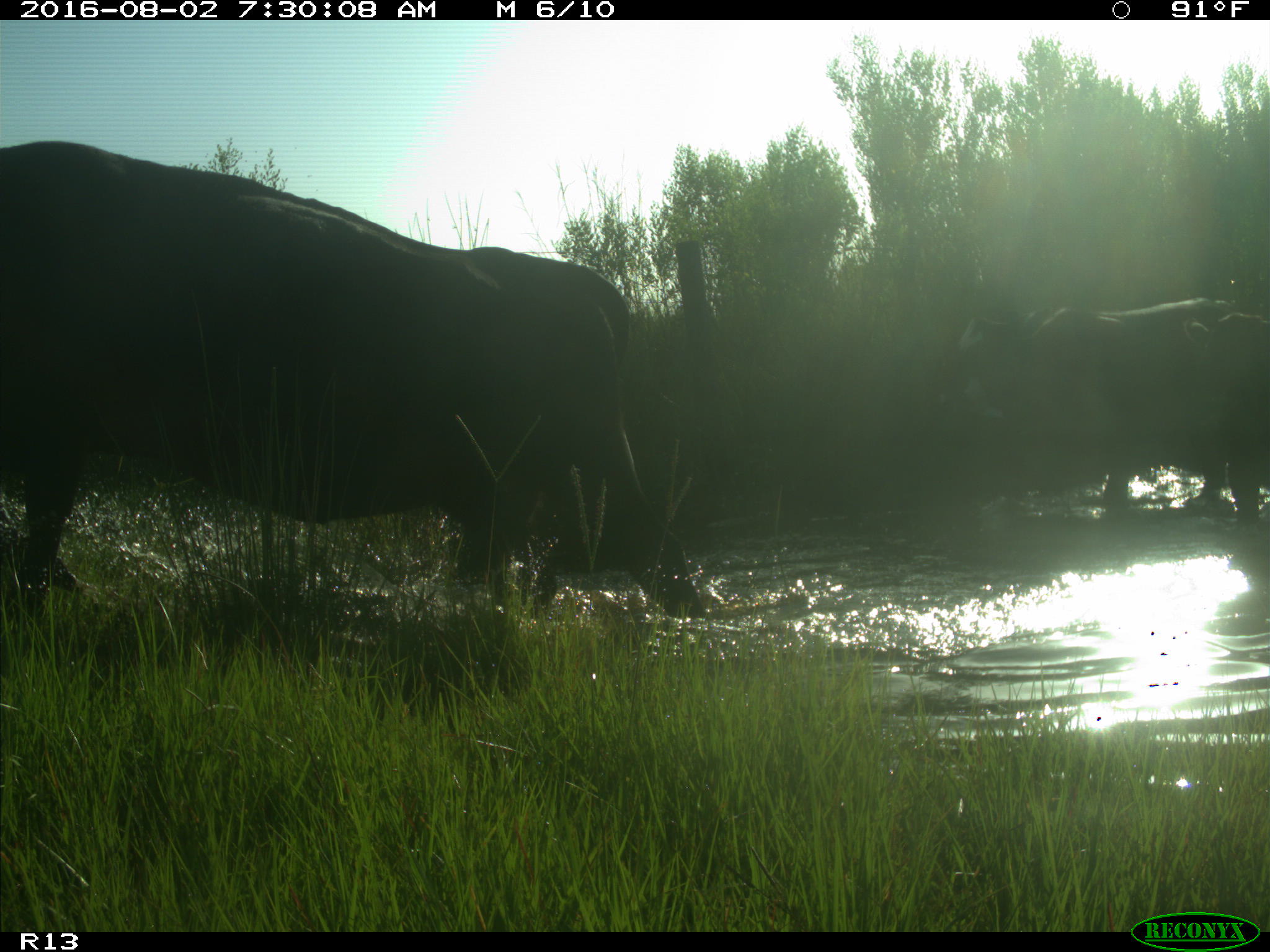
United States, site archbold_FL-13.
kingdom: Animalia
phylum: Chordata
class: Mammalia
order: Artiodactyla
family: Bovidae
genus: Bos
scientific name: Bos taurus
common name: domestic cow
Bos taurus (domestic cow).